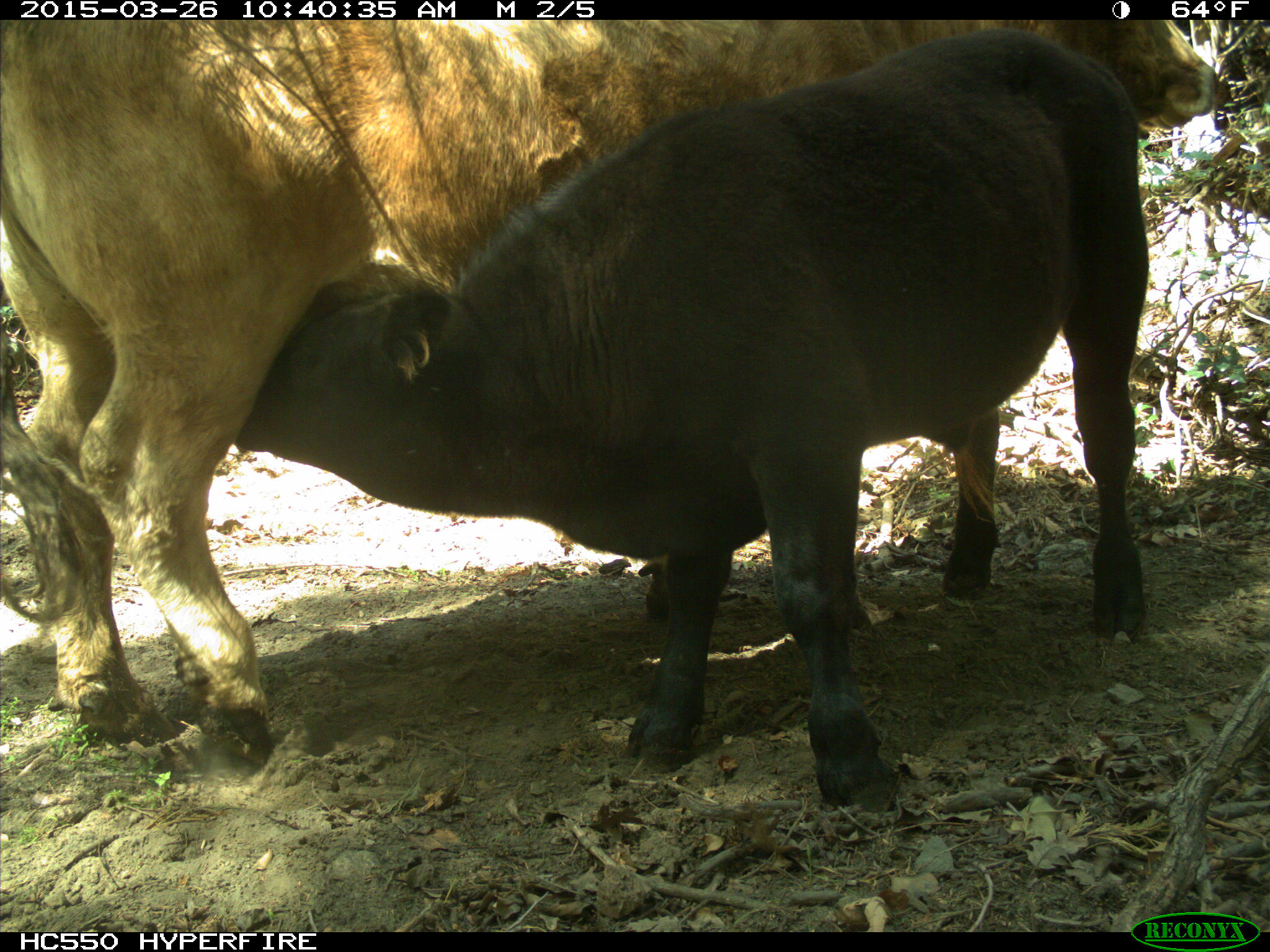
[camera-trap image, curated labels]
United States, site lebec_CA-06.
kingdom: Animalia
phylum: Chordata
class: Mammalia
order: Artiodactyla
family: Bovidae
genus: Bos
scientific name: Bos taurus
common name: domestic cow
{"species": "Bos taurus (domestic cow)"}